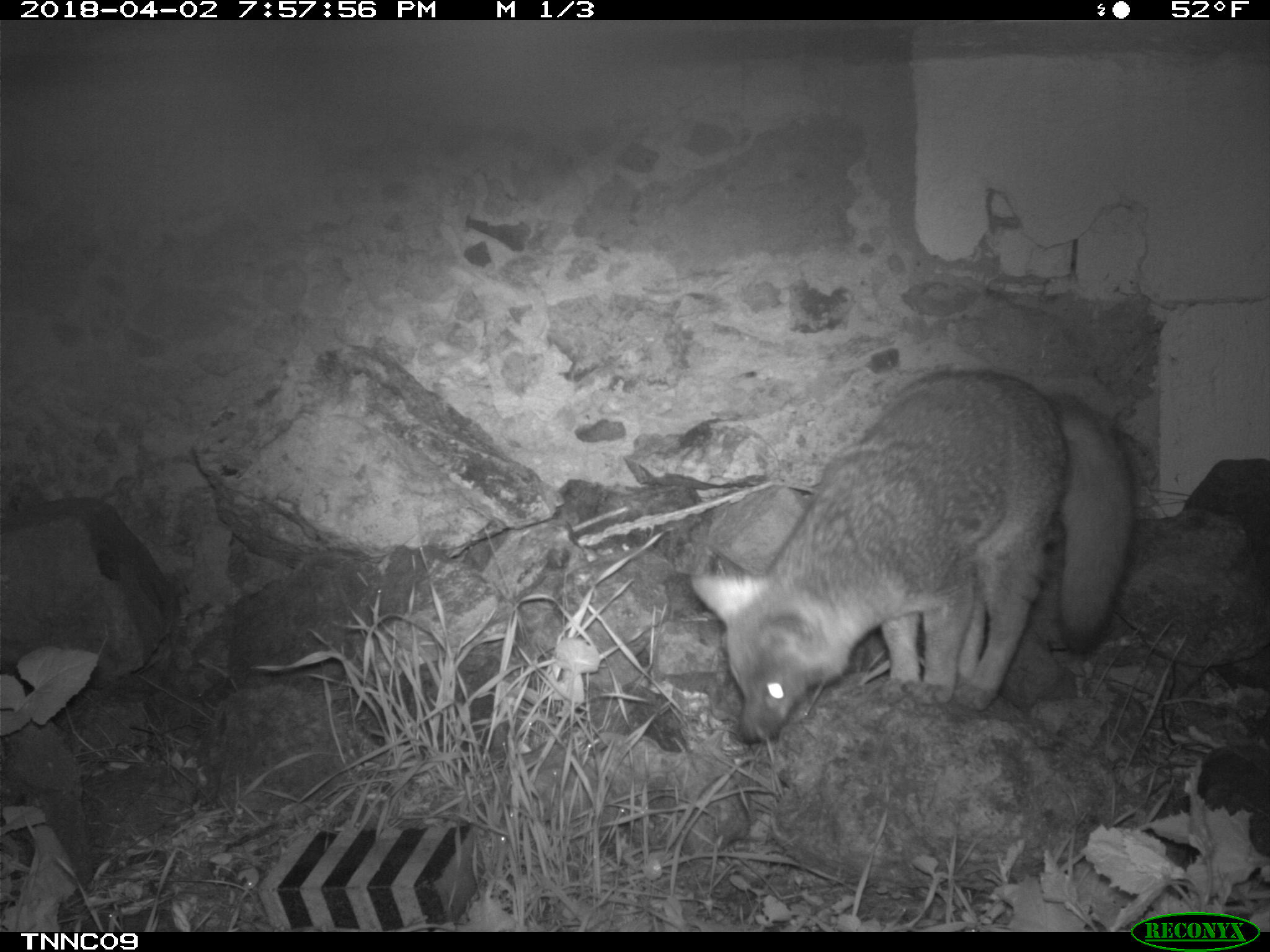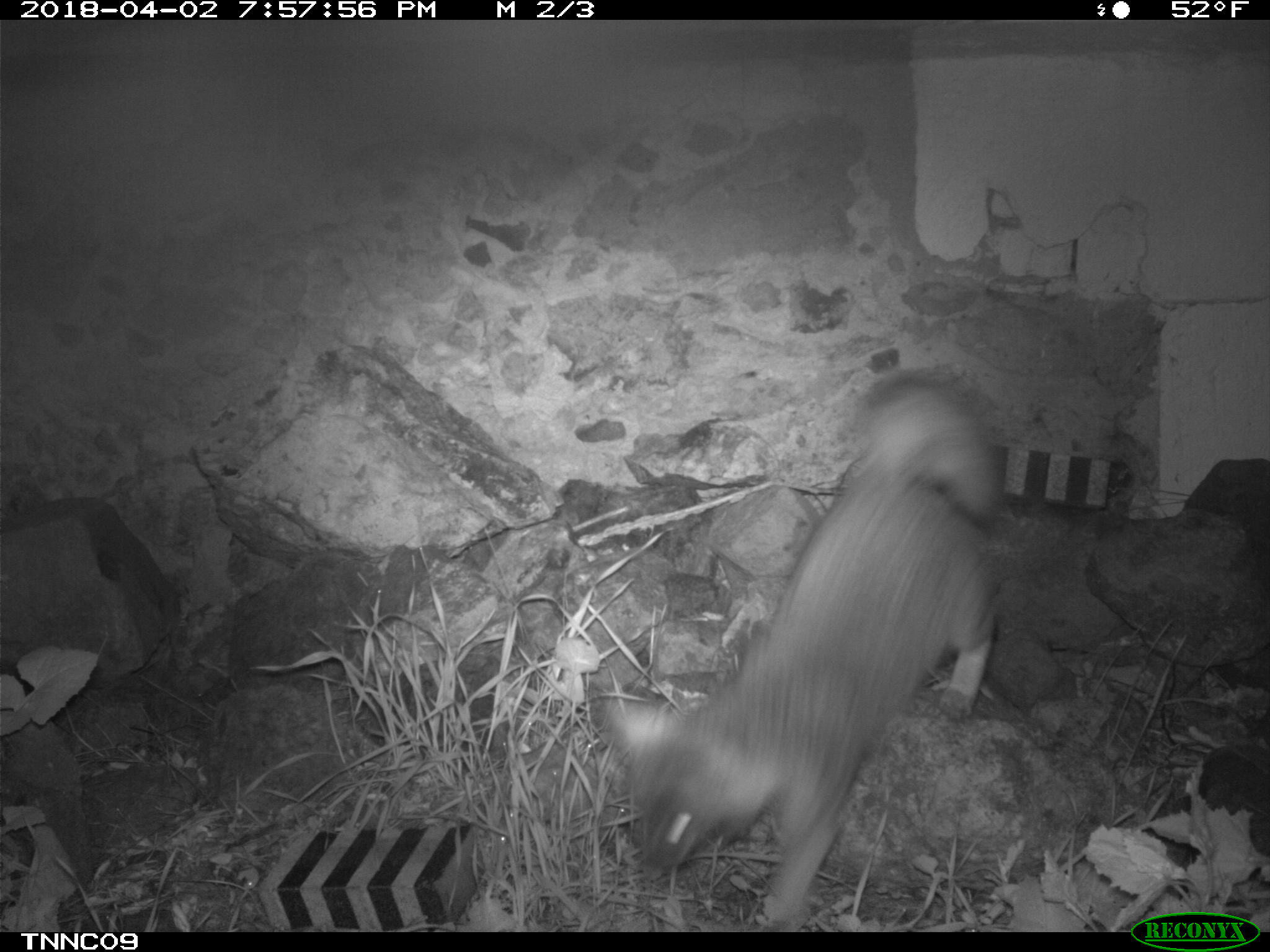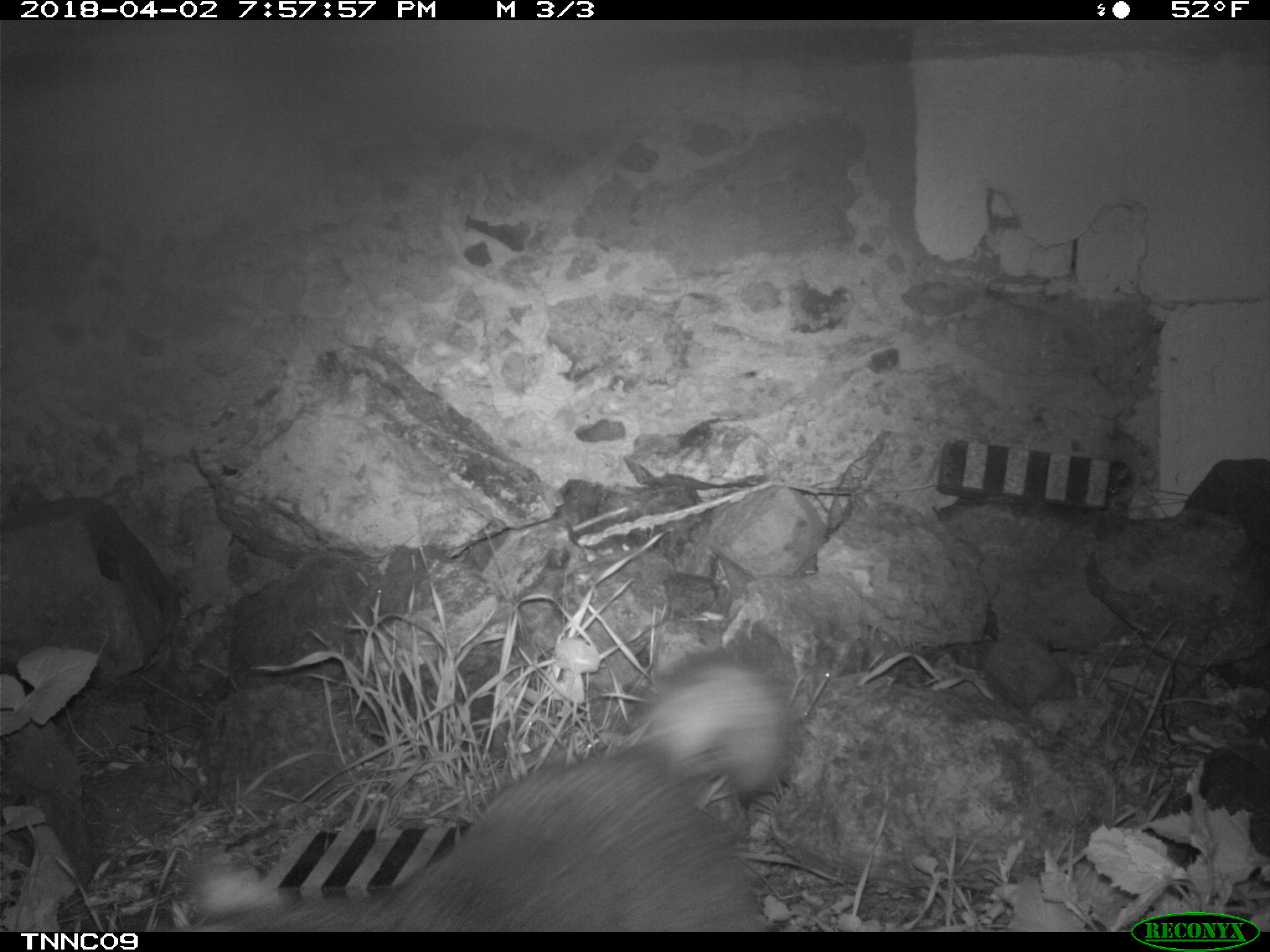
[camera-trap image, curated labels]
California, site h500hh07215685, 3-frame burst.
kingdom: Animalia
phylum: Chordata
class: Mammalia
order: Carnivora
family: Canidae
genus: Urocyon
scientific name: Urocyon littoralis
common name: island fox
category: fox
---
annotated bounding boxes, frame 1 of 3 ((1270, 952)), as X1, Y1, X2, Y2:
fox: 691, 373, 1134, 743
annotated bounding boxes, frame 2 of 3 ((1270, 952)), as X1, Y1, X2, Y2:
fox: 596, 369, 1004, 930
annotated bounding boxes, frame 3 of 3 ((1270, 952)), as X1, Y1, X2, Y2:
fox: 163, 650, 803, 932